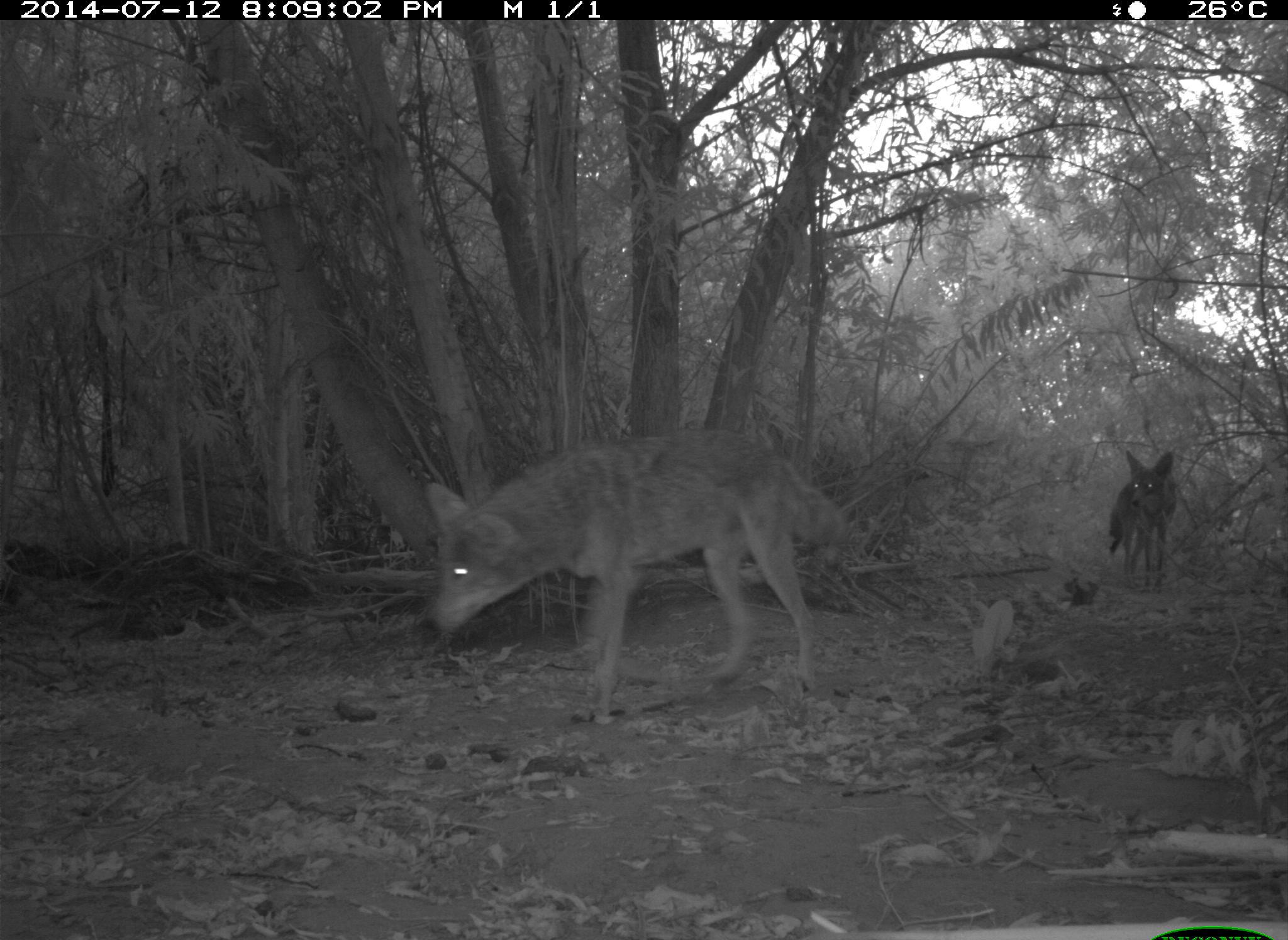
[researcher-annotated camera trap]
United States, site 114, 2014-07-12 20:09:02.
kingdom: Animalia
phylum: Chordata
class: Mammalia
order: Carnivora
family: Canidae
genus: Canis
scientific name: Canis latrans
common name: coyote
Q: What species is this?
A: Coyote (Canis latrans).